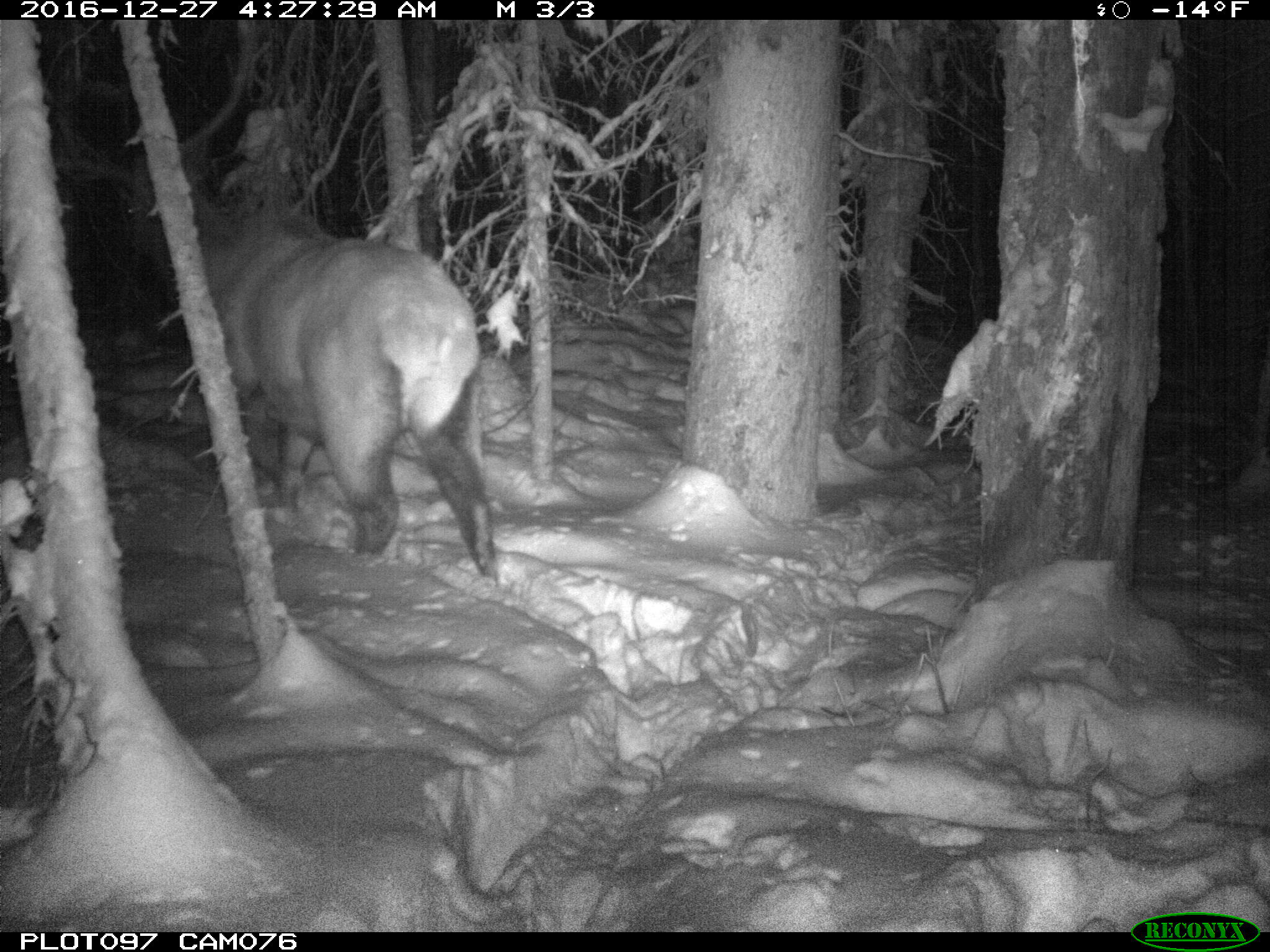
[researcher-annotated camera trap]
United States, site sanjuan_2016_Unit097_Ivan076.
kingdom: Animalia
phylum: Chordata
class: Mammalia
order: Artiodactyla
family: Cervidae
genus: Cervus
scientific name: Cervus elaphus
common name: red deer